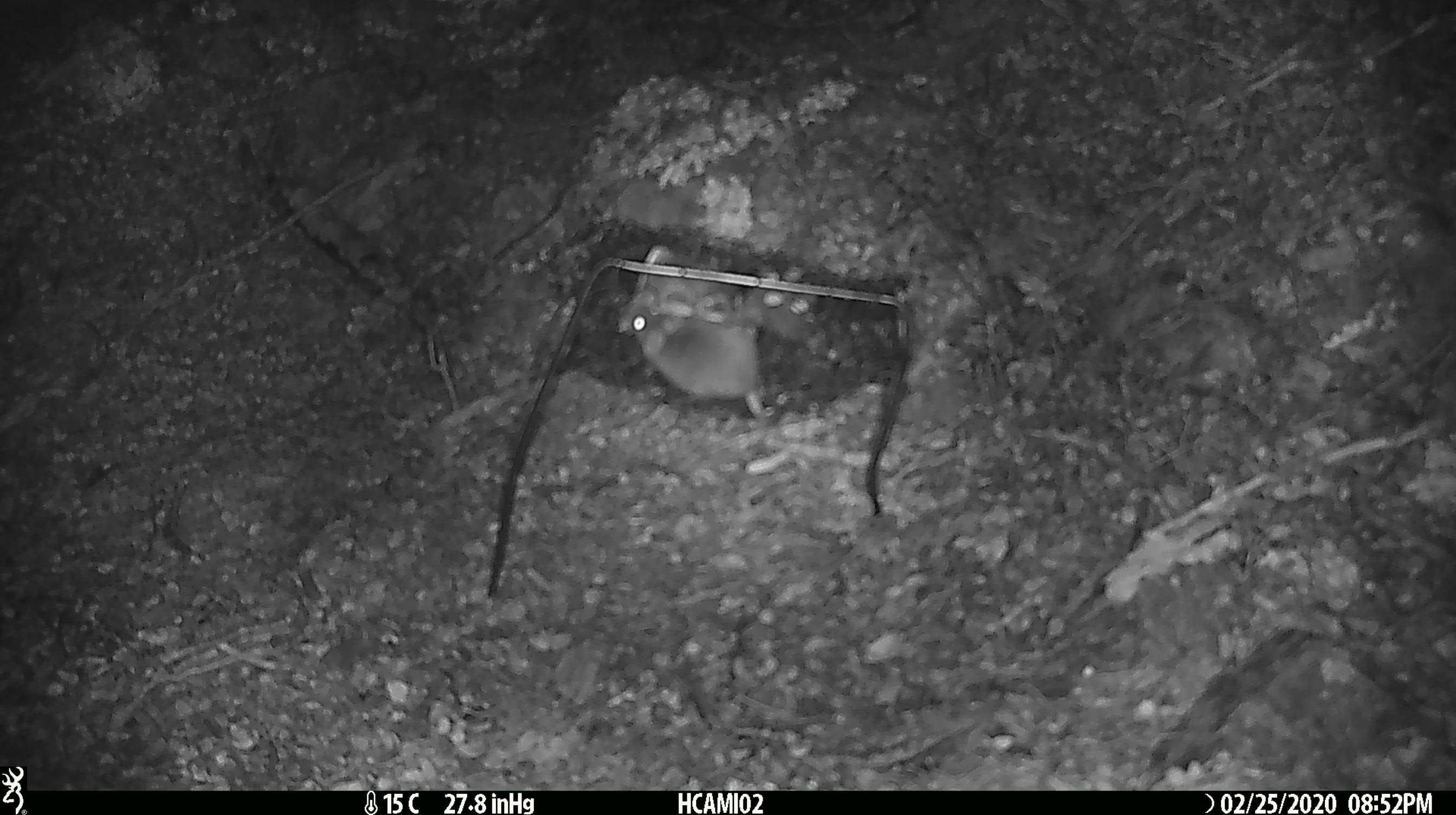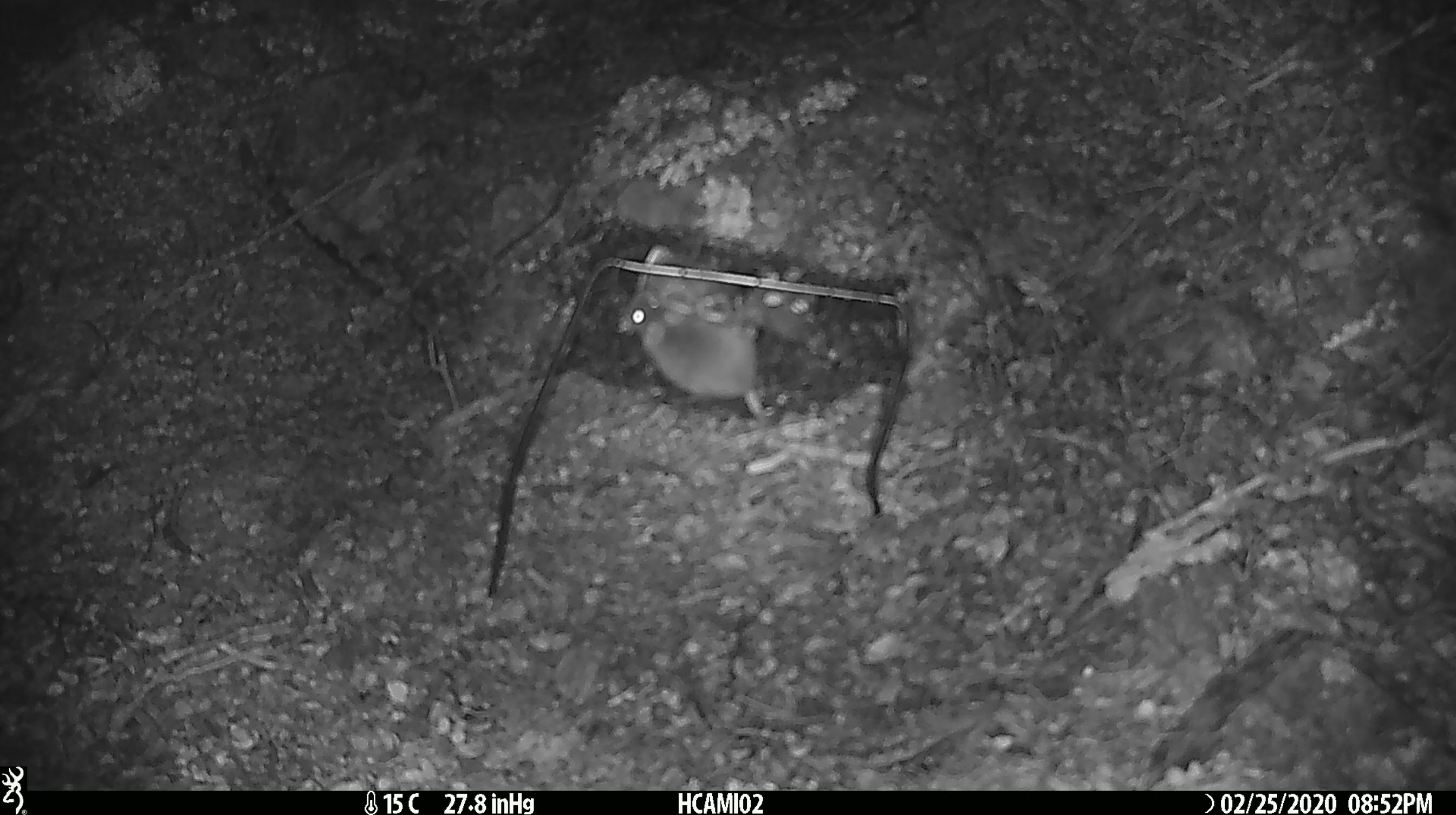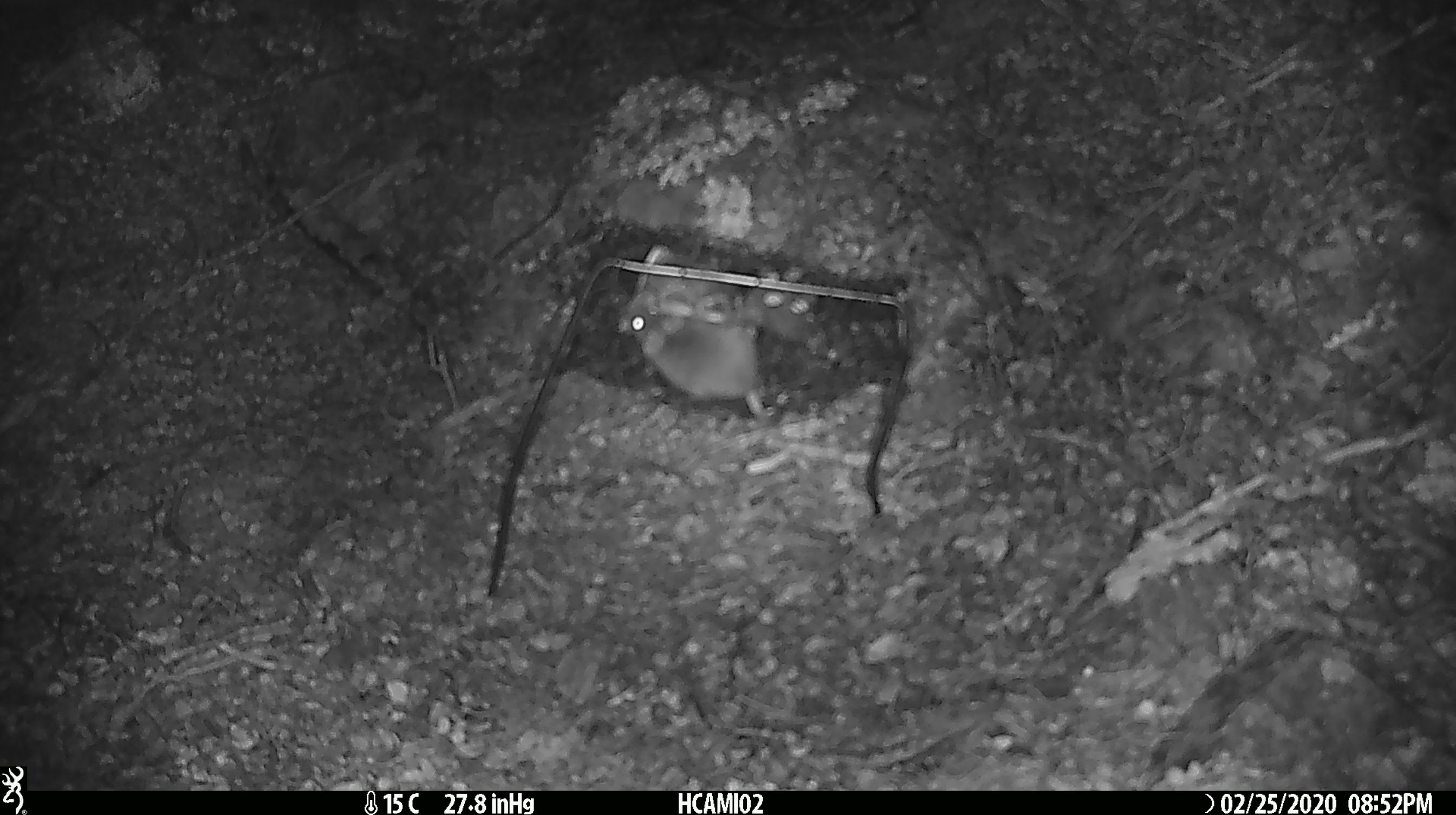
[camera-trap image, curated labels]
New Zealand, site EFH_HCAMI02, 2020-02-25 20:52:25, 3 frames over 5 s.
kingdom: Animalia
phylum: Chordata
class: Mammalia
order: Rodentia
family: Muridae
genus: Mus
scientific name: Mus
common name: mouse